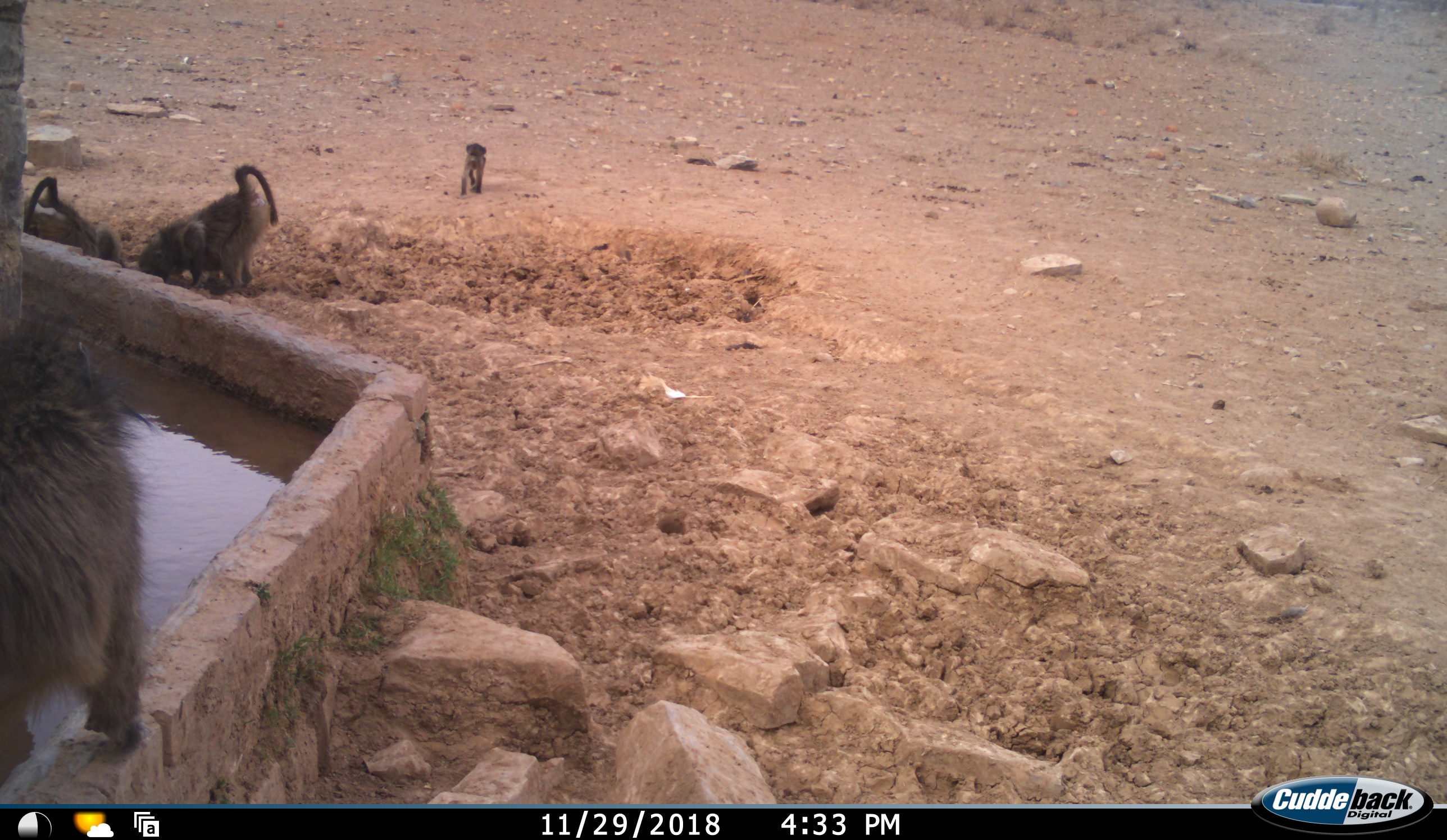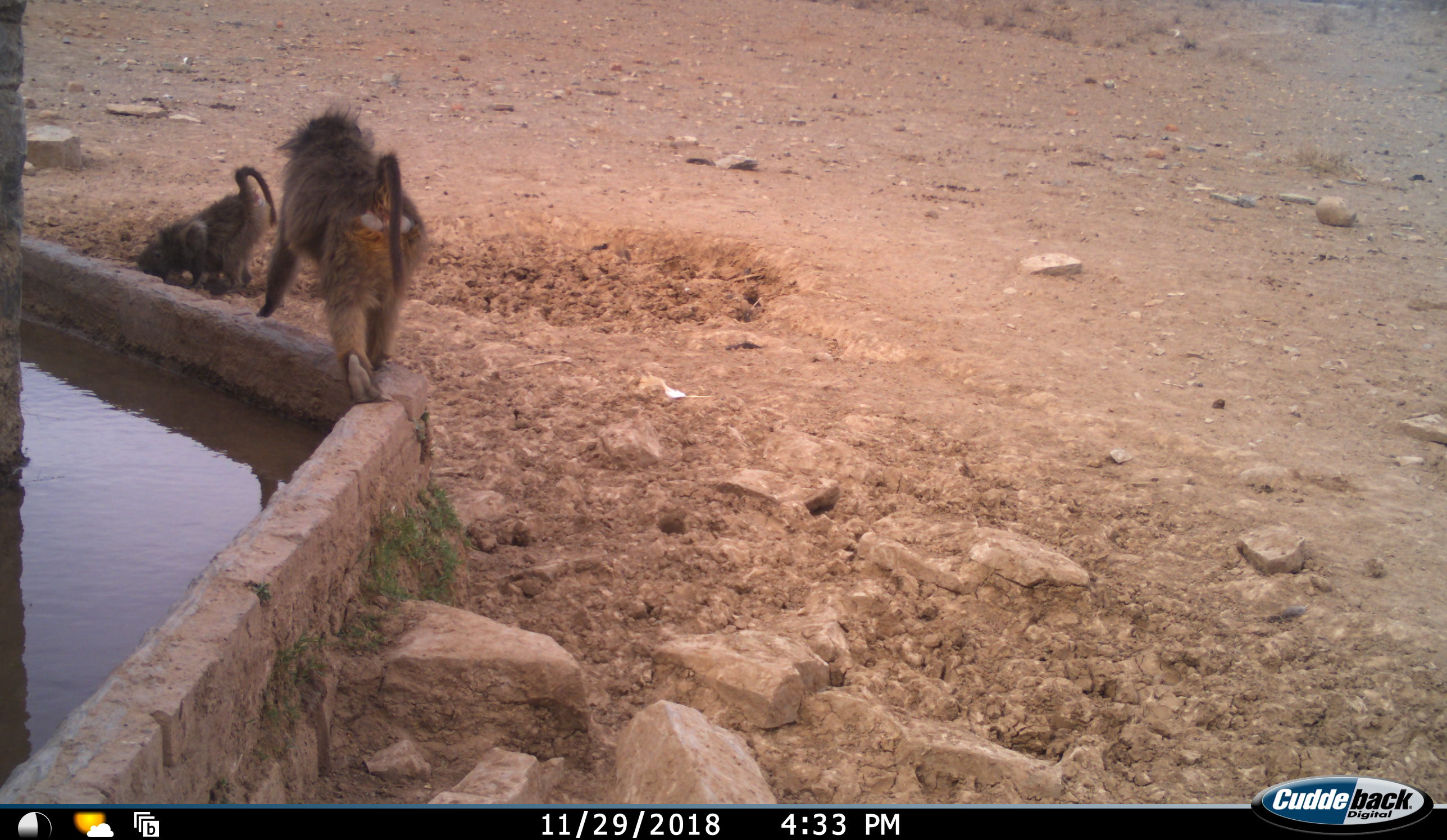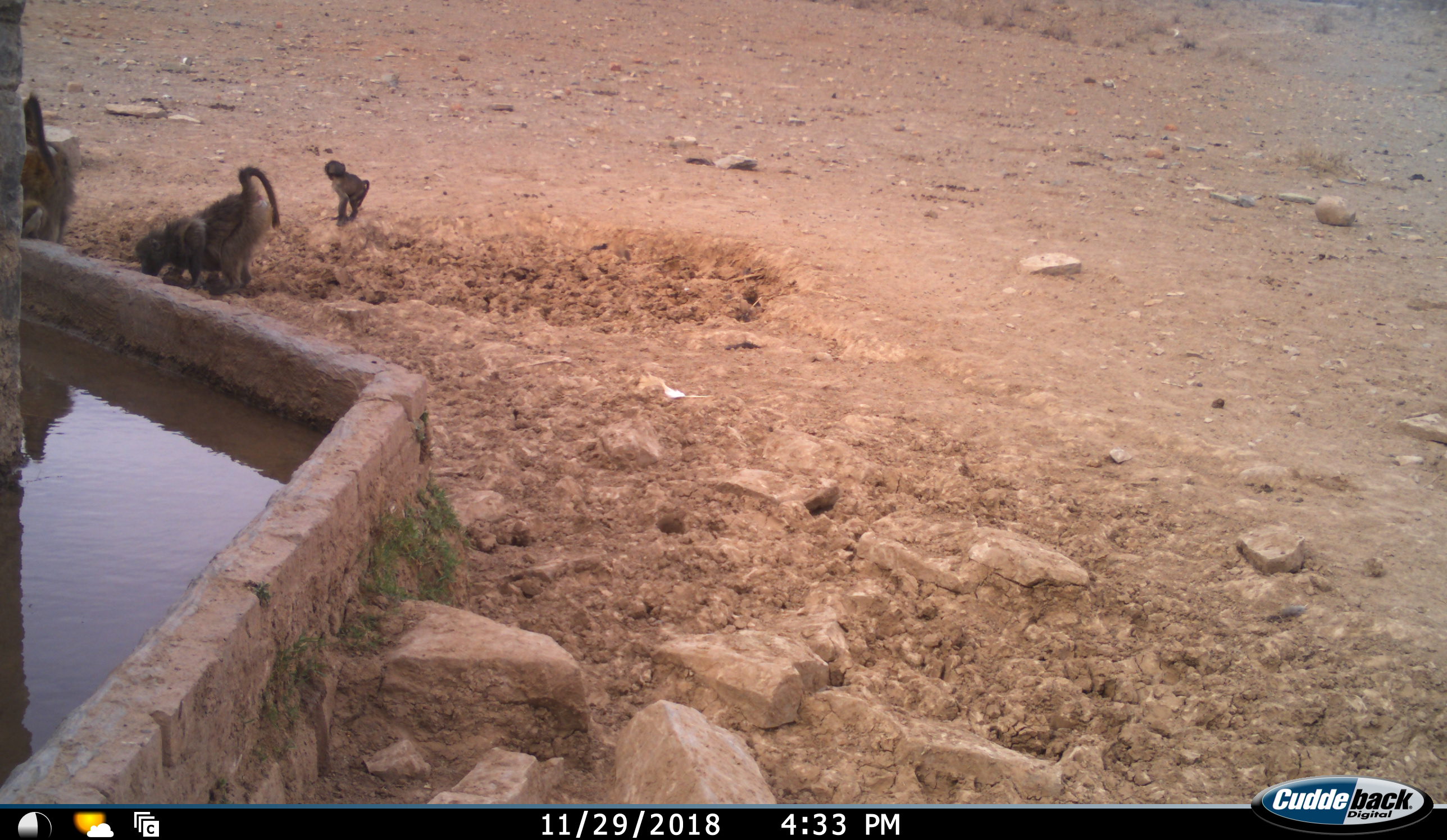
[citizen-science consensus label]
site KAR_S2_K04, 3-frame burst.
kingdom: Animalia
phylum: Chordata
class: Mammalia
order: Primates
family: Cercopithecidae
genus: Papio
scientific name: Papio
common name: baboon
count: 4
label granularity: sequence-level